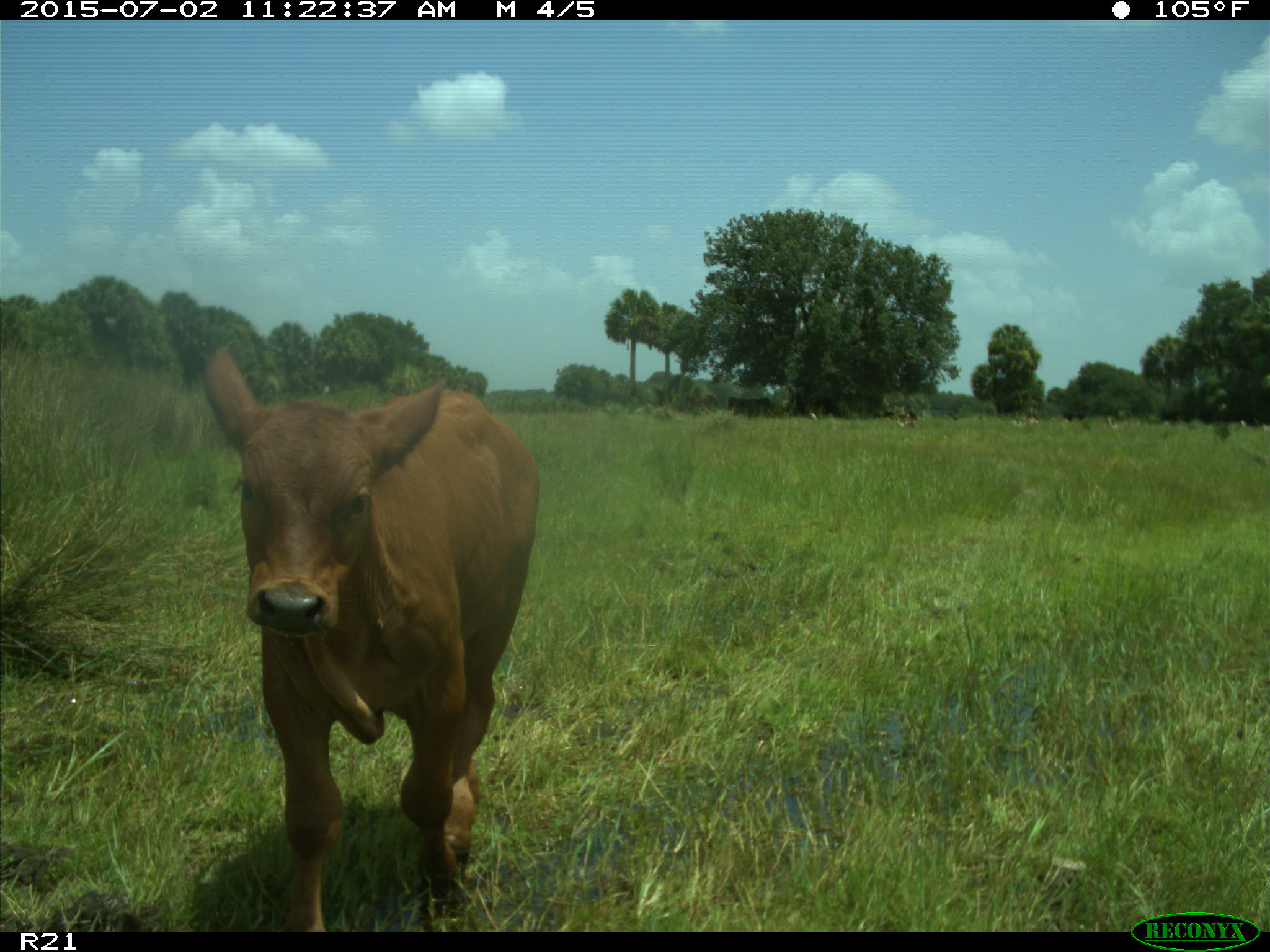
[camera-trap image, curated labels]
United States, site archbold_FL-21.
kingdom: Animalia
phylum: Chordata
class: Mammalia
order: Artiodactyla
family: Bovidae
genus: Bos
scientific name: Bos taurus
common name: domestic cow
Bos taurus (domestic cow).